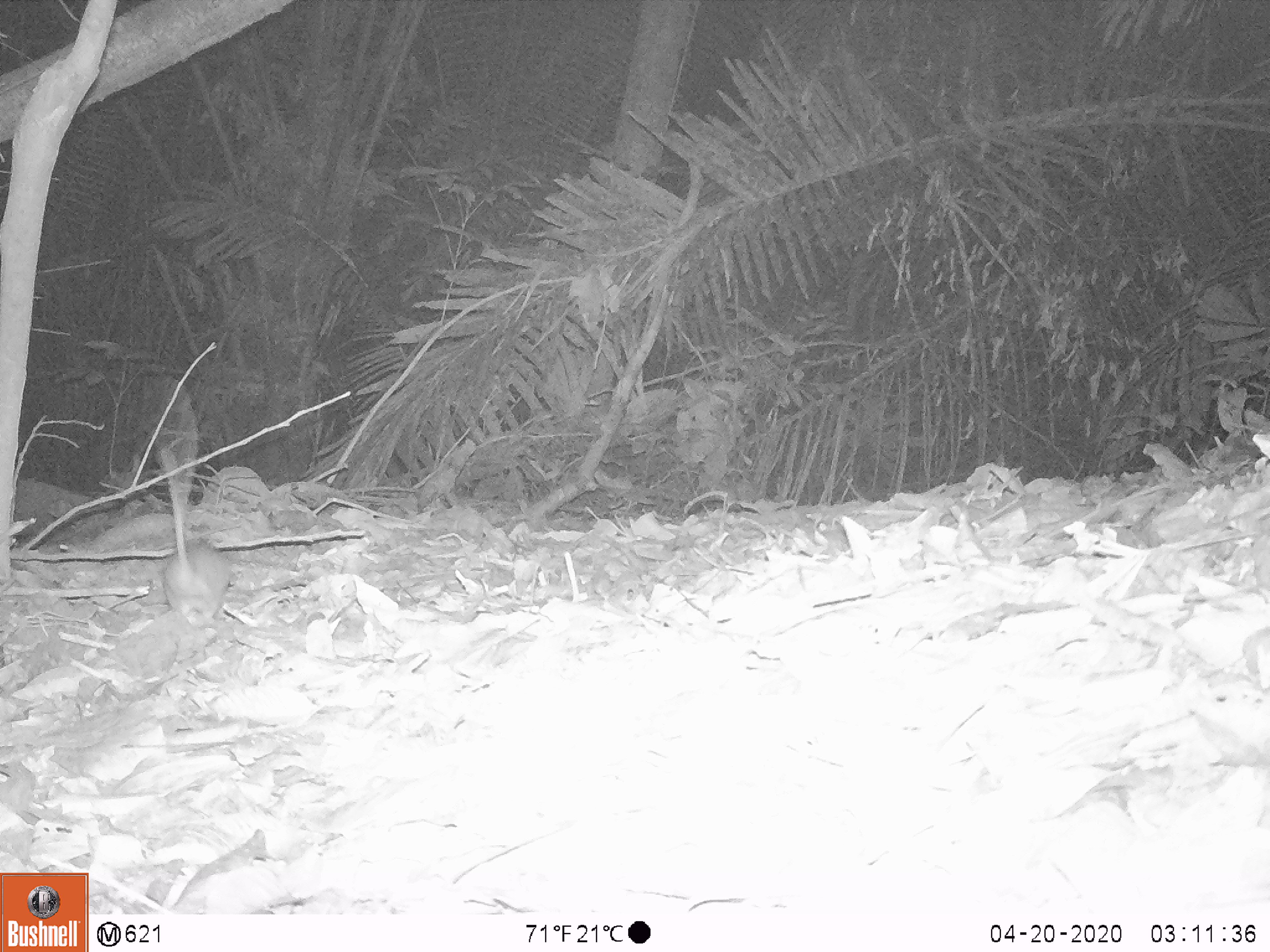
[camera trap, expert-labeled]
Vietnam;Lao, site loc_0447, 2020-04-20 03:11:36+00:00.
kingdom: Animalia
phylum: Chordata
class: Mammalia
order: Rodentia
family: Muridae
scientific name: Muridae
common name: old-world mice and rats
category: unidentified murid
Unidentified murid (old-world mice and rats) (Muridae). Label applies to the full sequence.